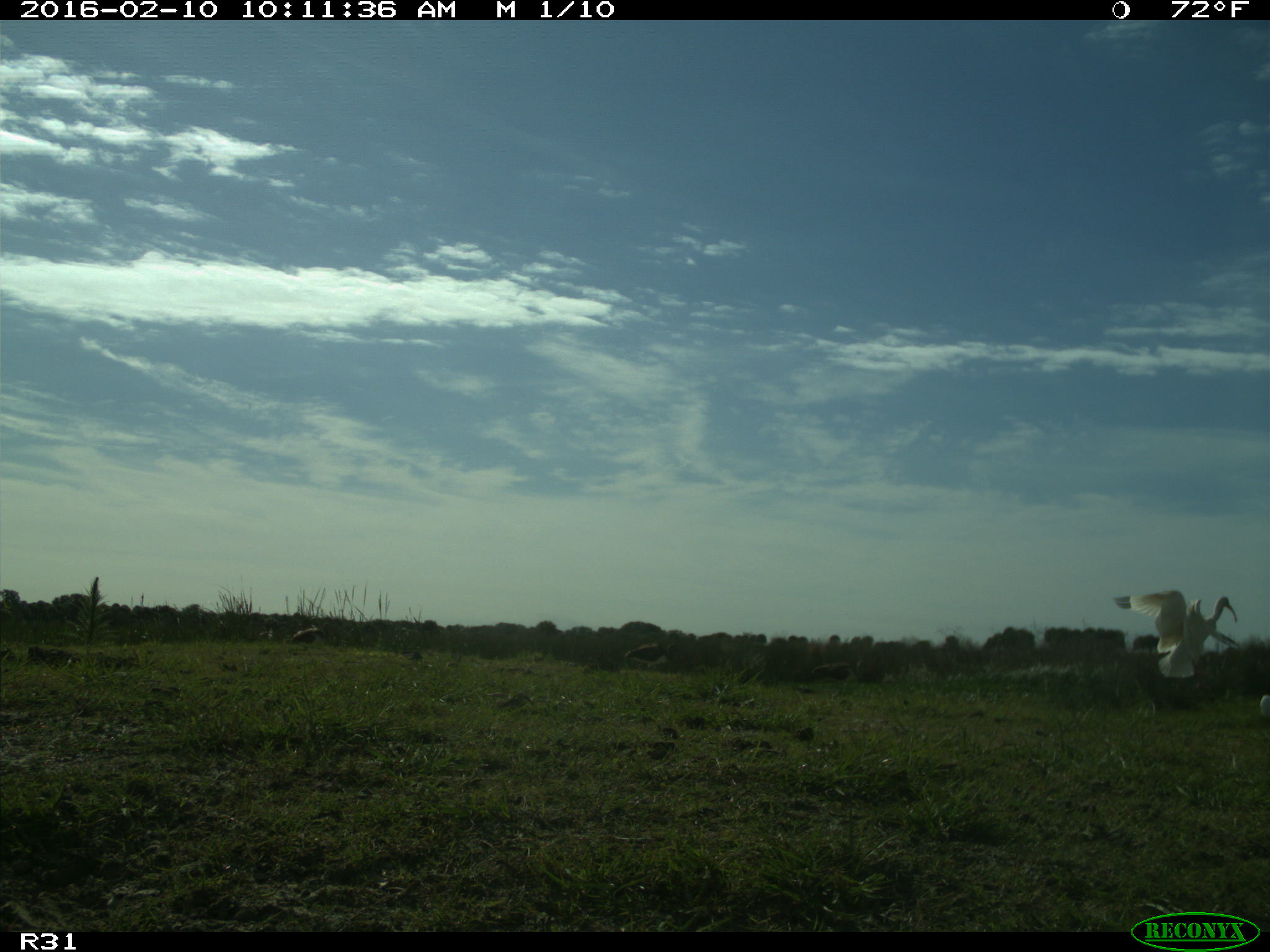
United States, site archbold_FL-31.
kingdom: Animalia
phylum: Chordata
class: Aves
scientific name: Aves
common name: birds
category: unidentified bird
Unidentified bird (birds) (Aves).